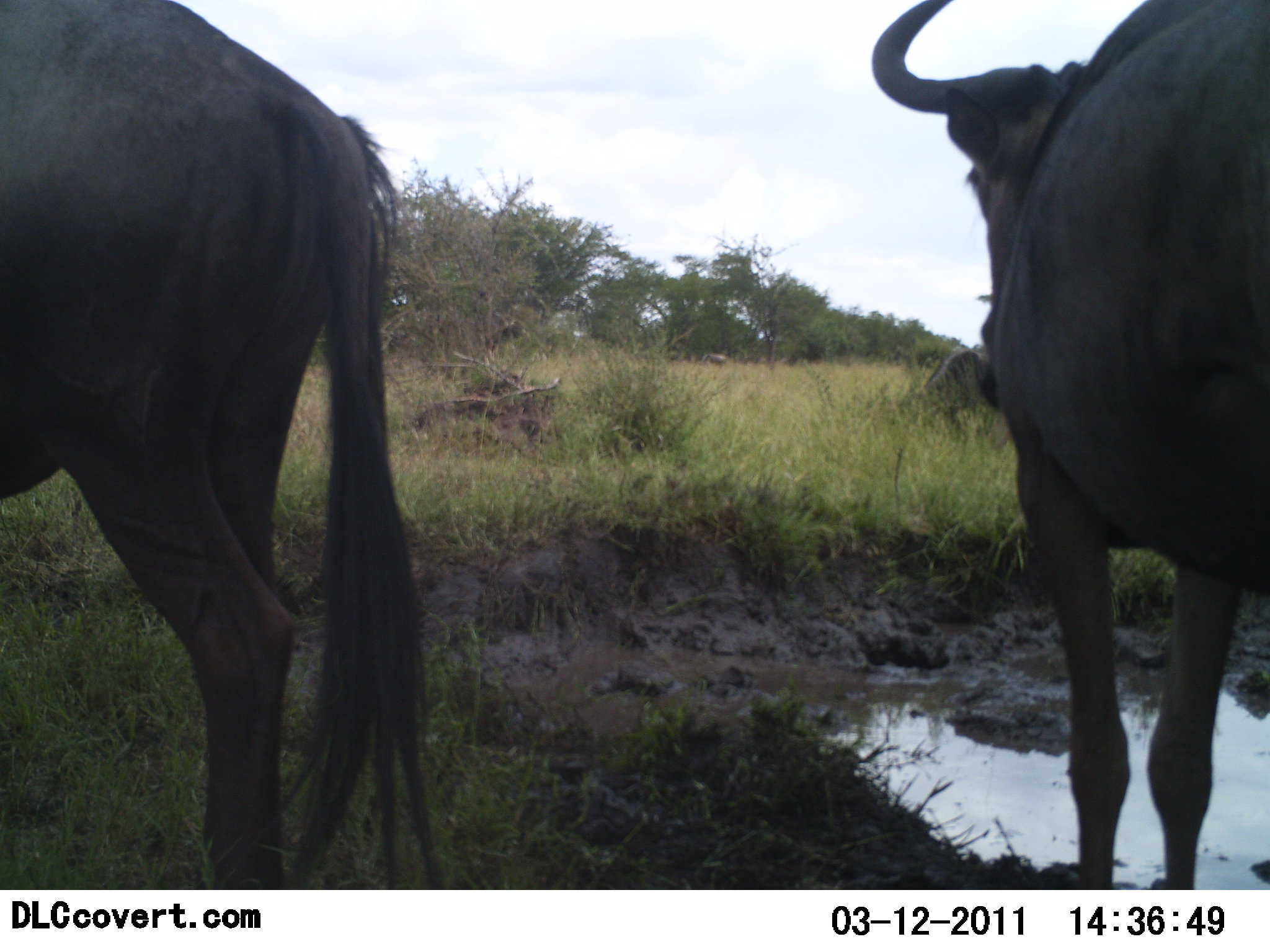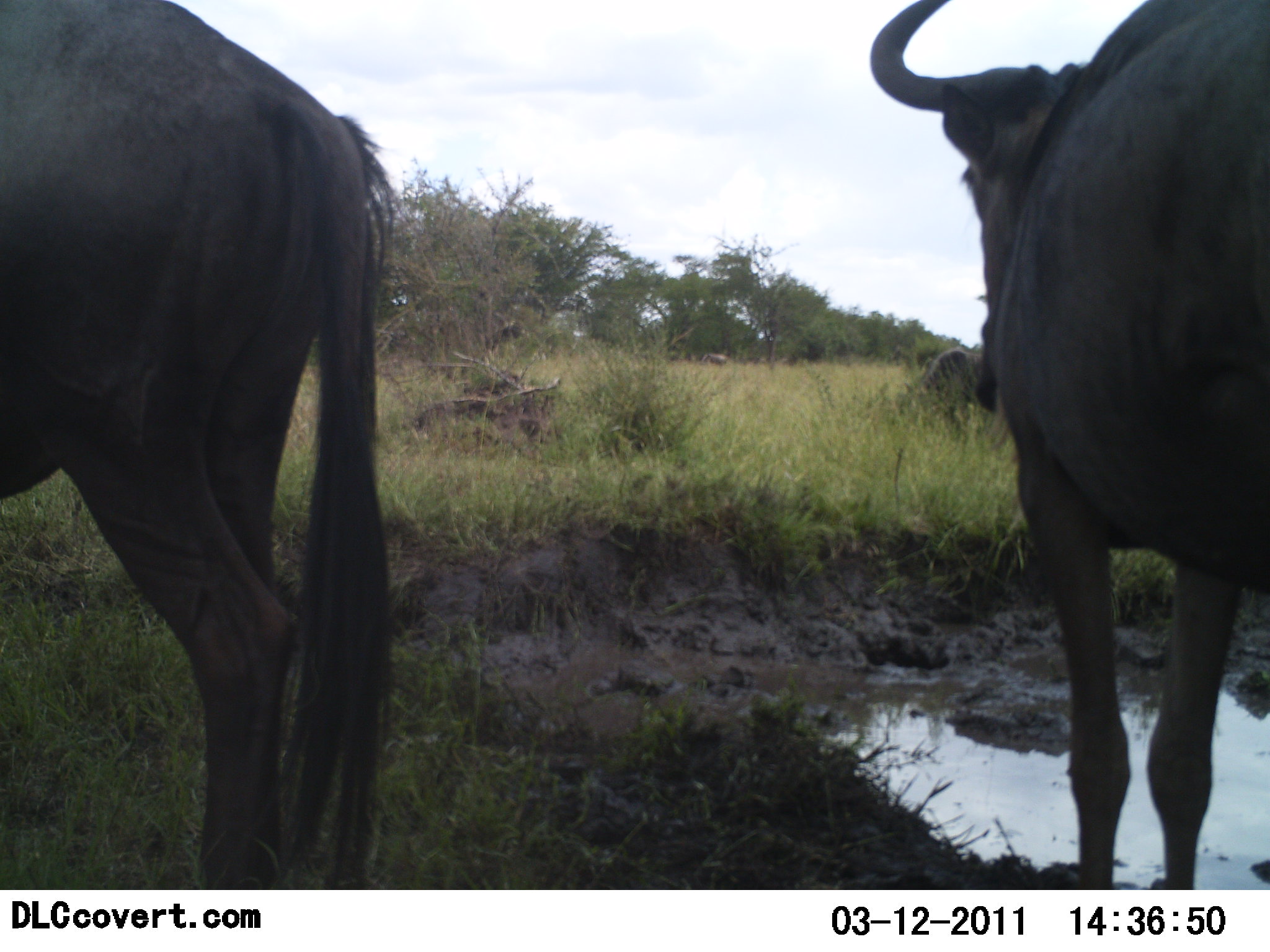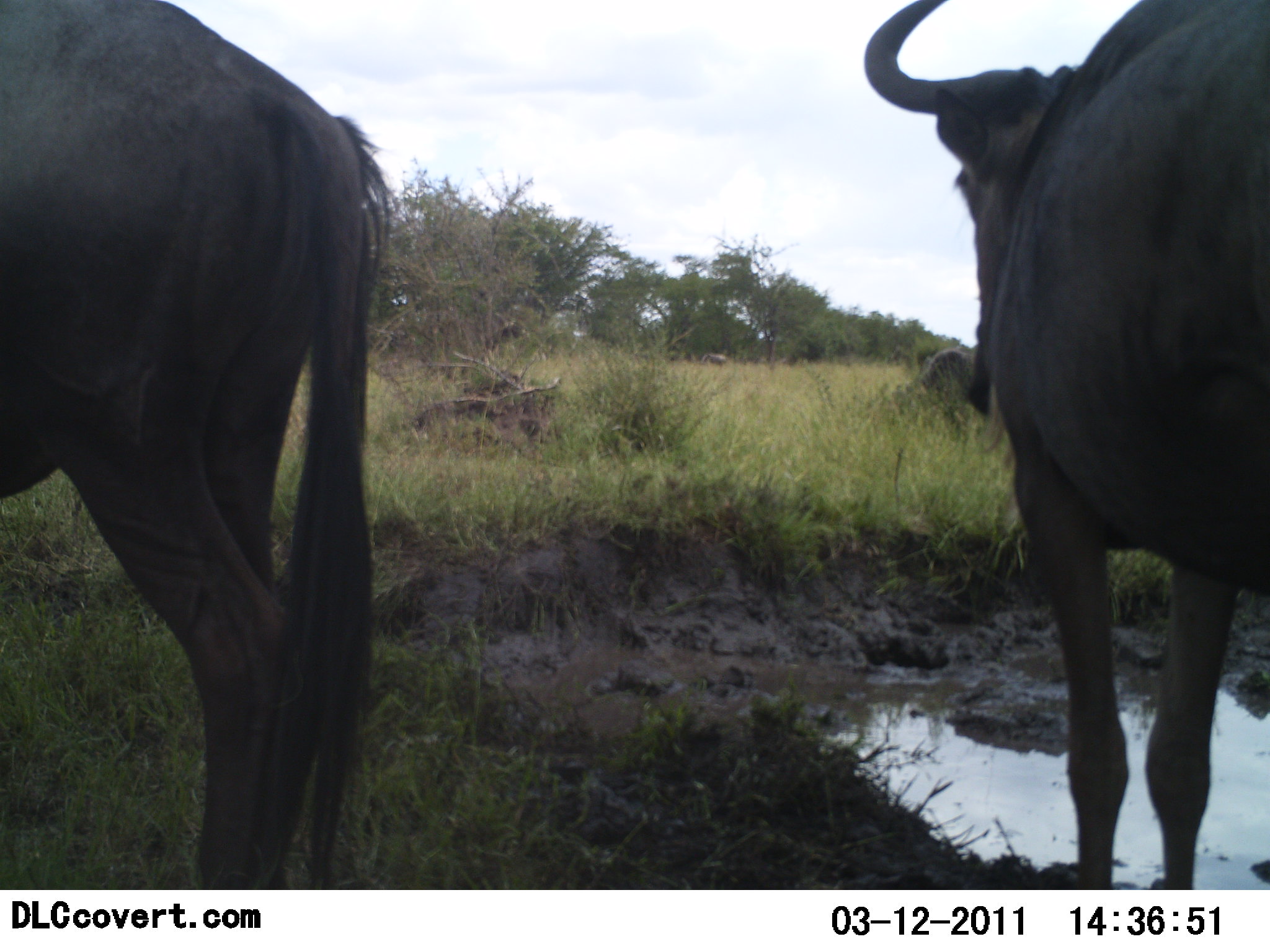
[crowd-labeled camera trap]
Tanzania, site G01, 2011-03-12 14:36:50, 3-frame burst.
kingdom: Animalia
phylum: Chordata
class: Mammalia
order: Artiodactyla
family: Bovidae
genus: Connochaetes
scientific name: Connochaetes taurinus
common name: blue wildebeest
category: wildebeest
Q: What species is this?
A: Wildebeest (blue wildebeest) (Connochaetes taurinus).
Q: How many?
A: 2.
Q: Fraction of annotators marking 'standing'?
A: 100%.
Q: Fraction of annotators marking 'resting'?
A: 0%.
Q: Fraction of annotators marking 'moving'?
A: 0%.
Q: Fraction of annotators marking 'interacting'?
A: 0%.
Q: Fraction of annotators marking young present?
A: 0%.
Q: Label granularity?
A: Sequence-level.